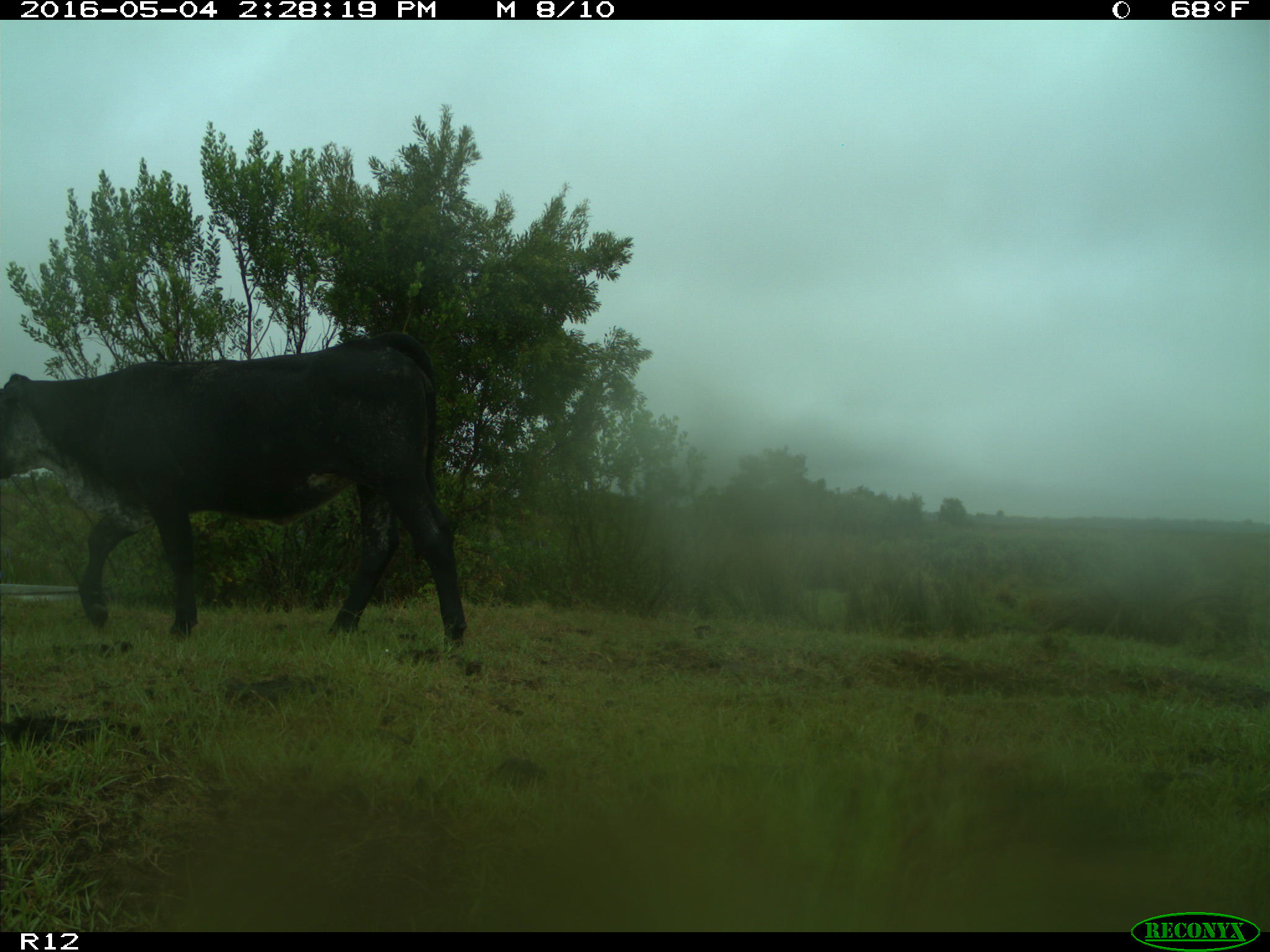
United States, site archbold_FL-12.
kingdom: Animalia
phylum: Chordata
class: Mammalia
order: Artiodactyla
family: Bovidae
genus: Bos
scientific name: Bos taurus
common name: domestic cow